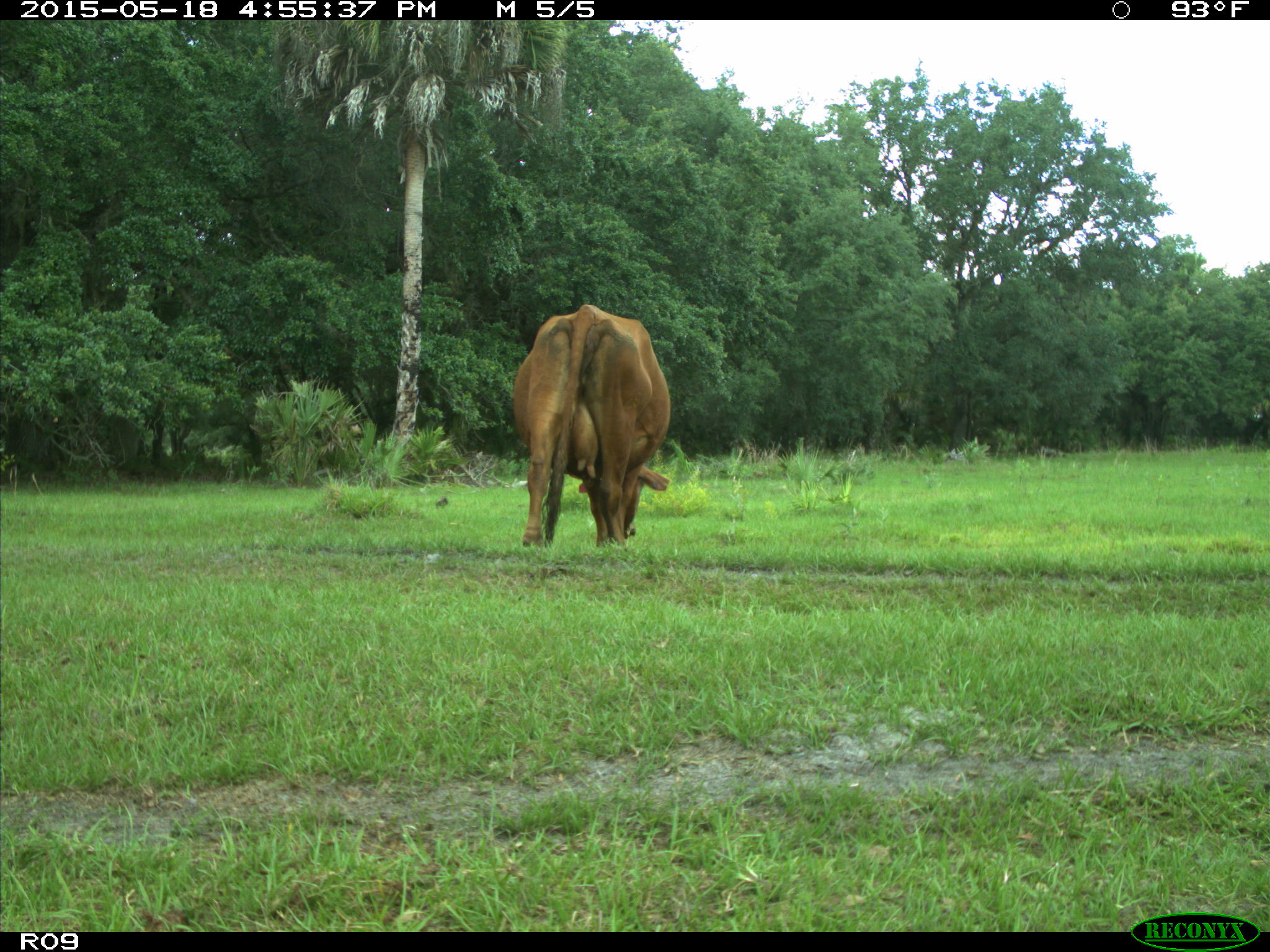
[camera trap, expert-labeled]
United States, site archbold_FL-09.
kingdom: Animalia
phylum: Chordata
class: Mammalia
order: Artiodactyla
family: Bovidae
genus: Bos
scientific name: Bos taurus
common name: domestic cow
Bos taurus (domestic cow).